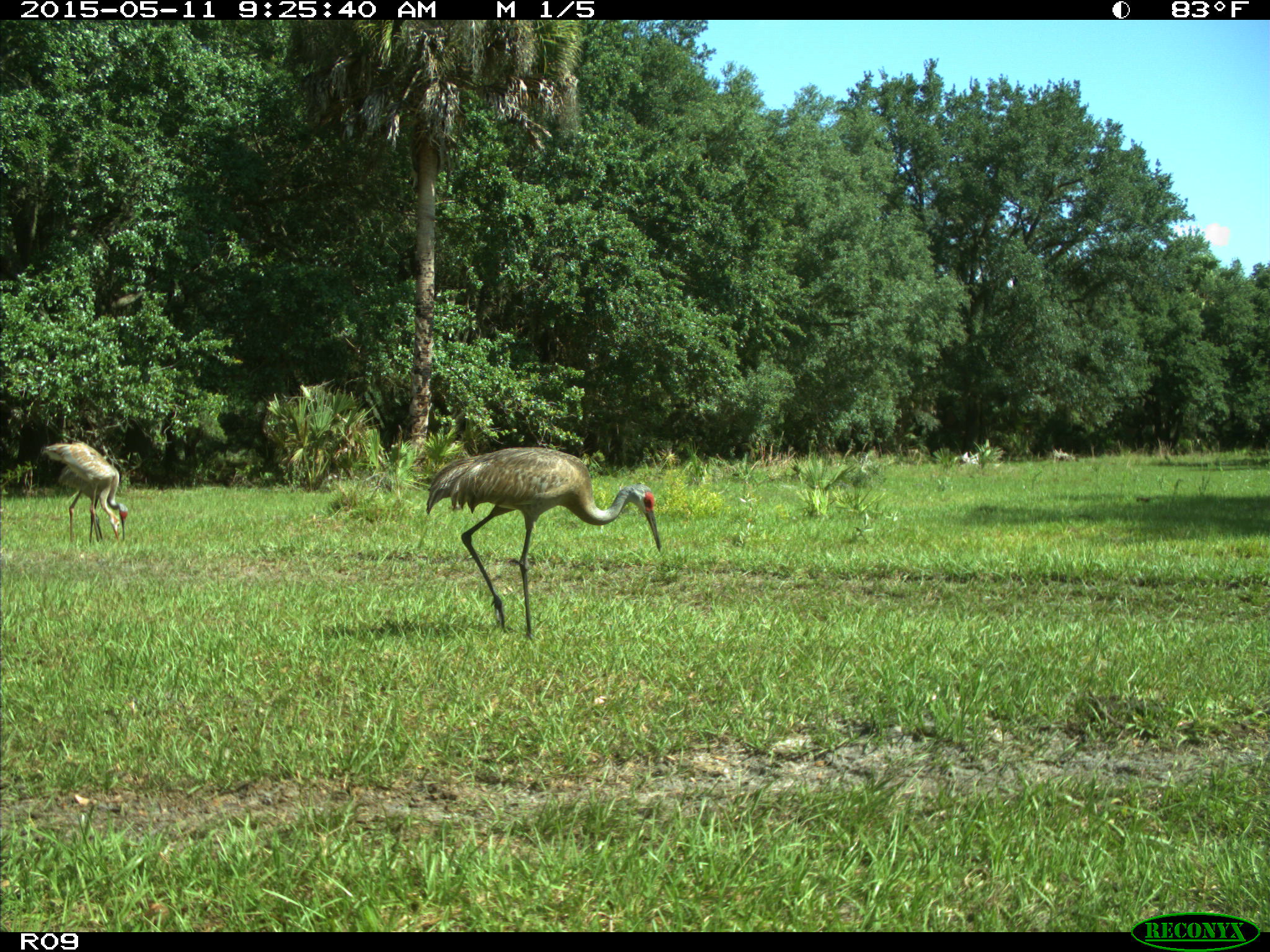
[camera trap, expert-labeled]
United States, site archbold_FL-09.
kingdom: Animalia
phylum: Chordata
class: Aves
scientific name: Aves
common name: birds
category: unidentified bird